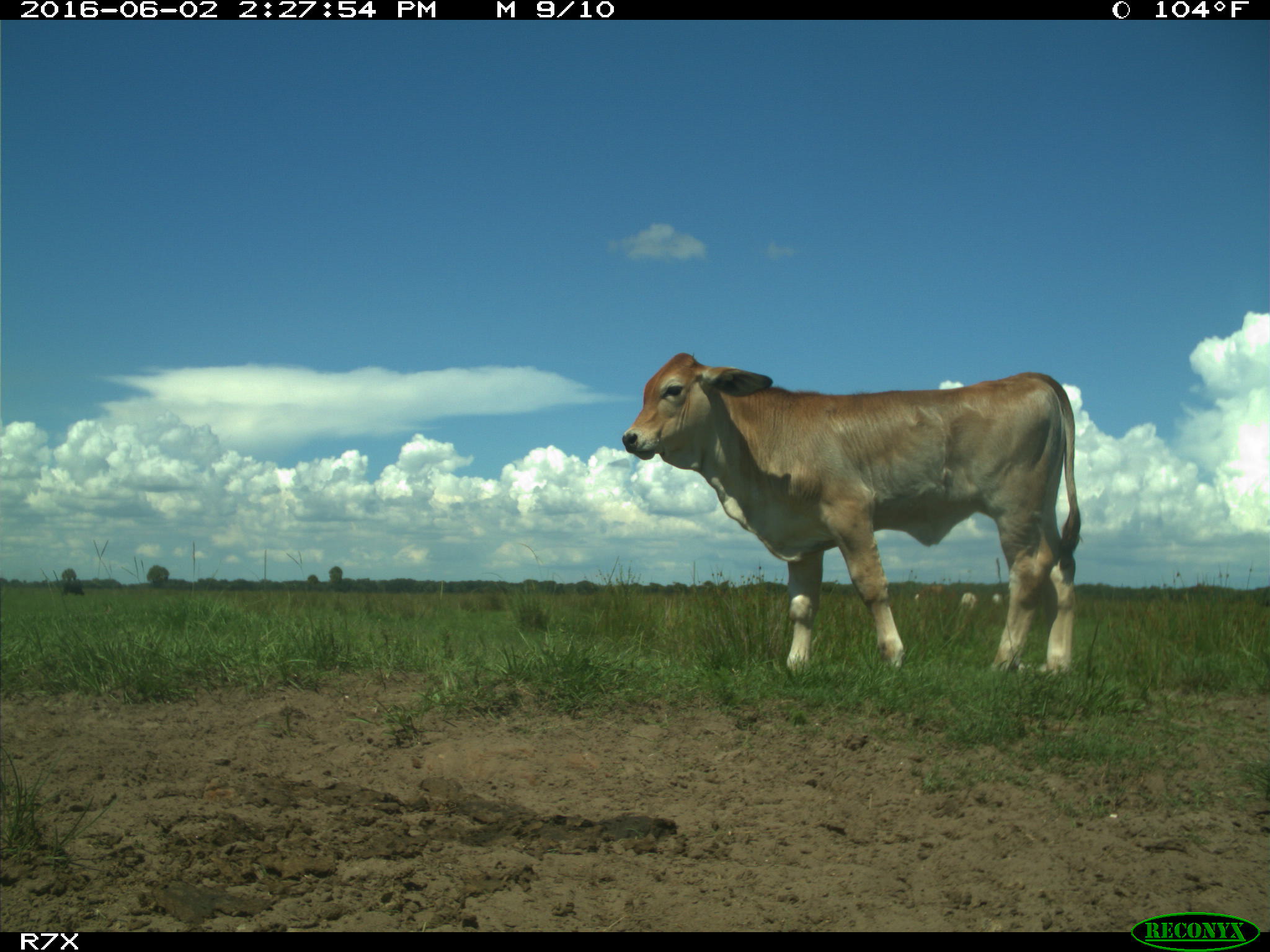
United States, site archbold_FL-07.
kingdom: Animalia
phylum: Chordata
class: Mammalia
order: Artiodactyla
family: Bovidae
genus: Bos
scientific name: Bos taurus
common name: domestic cow